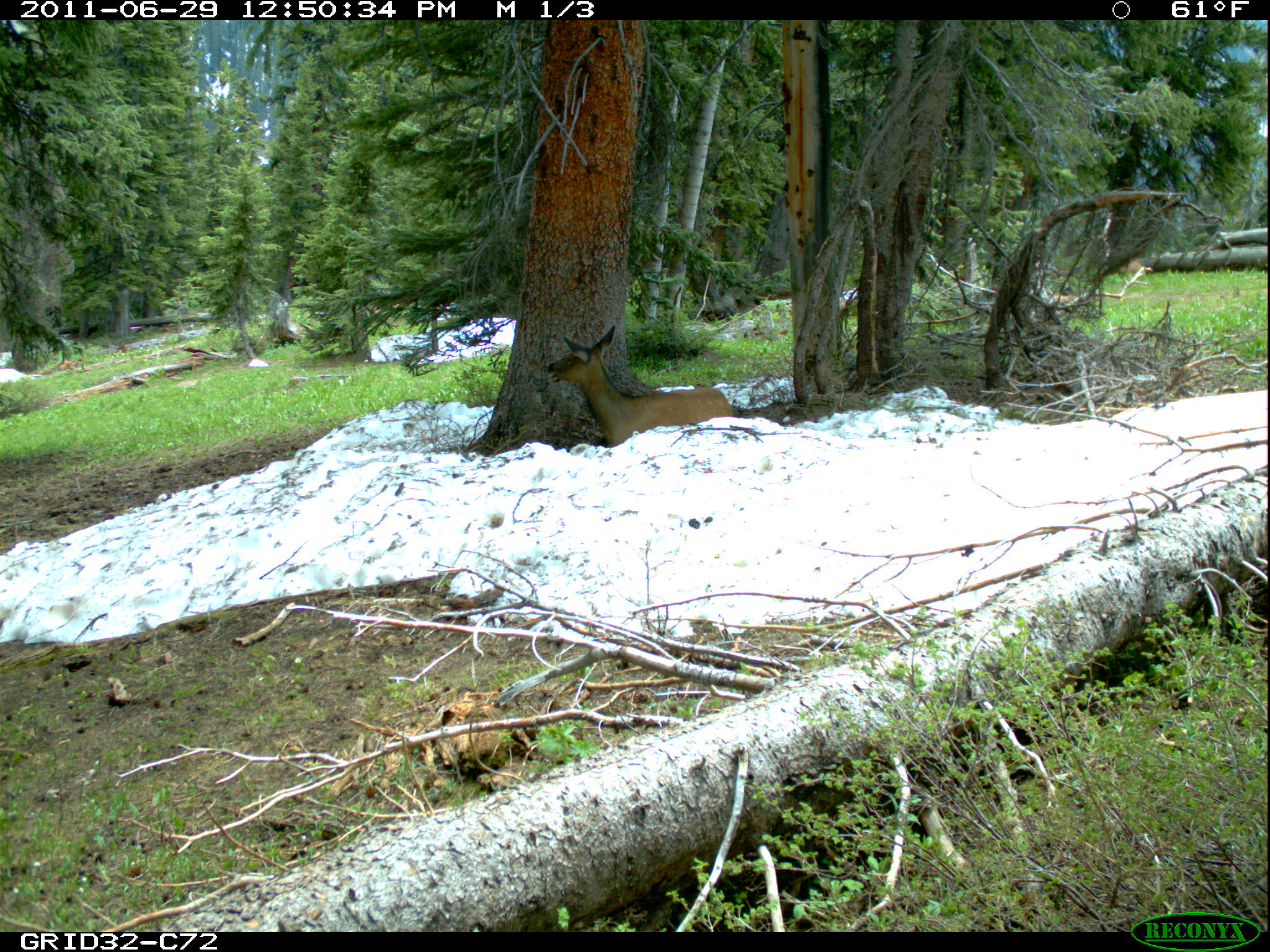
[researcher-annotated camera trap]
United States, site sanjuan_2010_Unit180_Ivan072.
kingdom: Animalia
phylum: Chordata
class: Mammalia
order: Artiodactyla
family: Cervidae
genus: Cervus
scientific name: Cervus elaphus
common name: red deer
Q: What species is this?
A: Cervus elaphus (red deer).